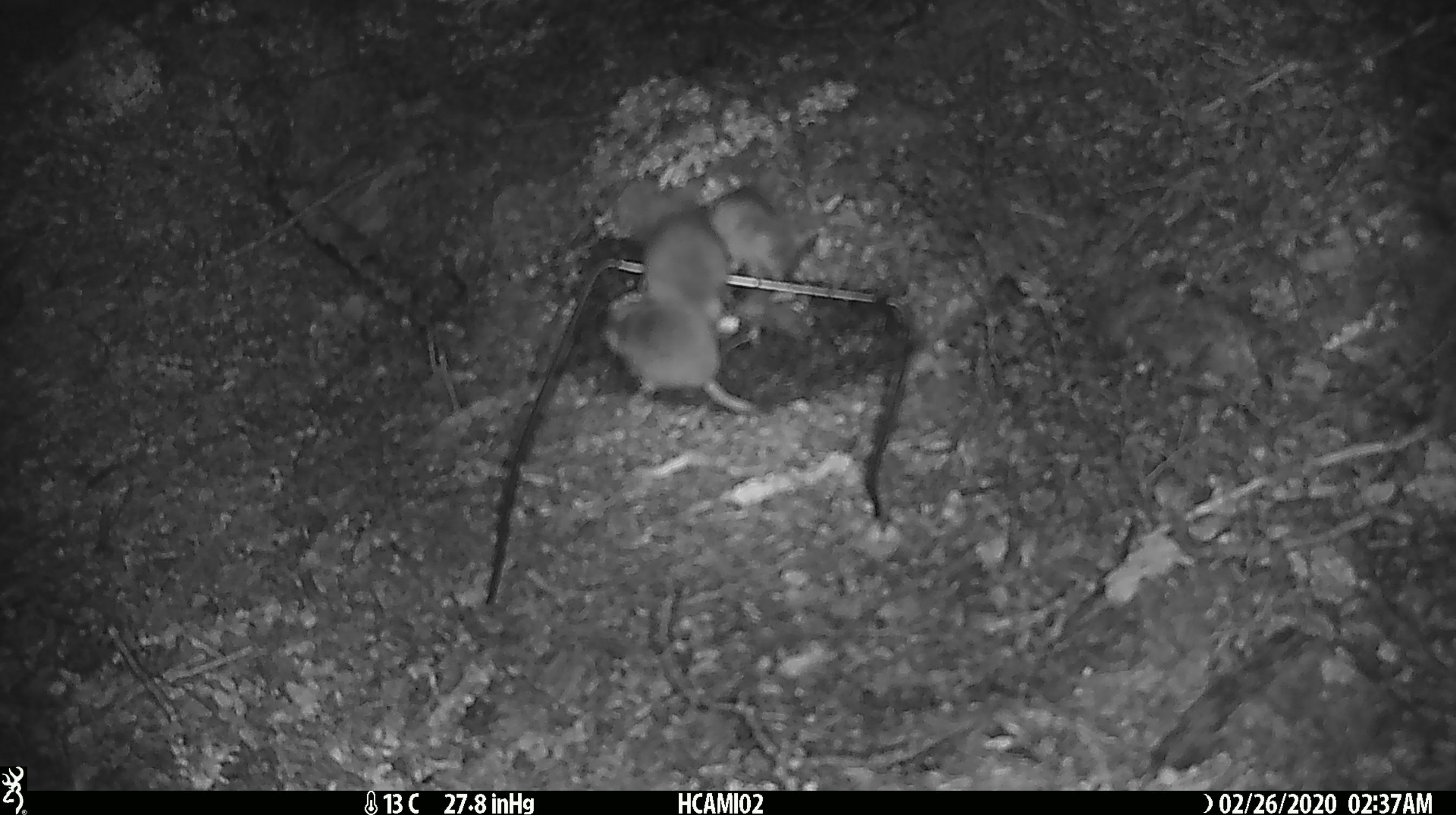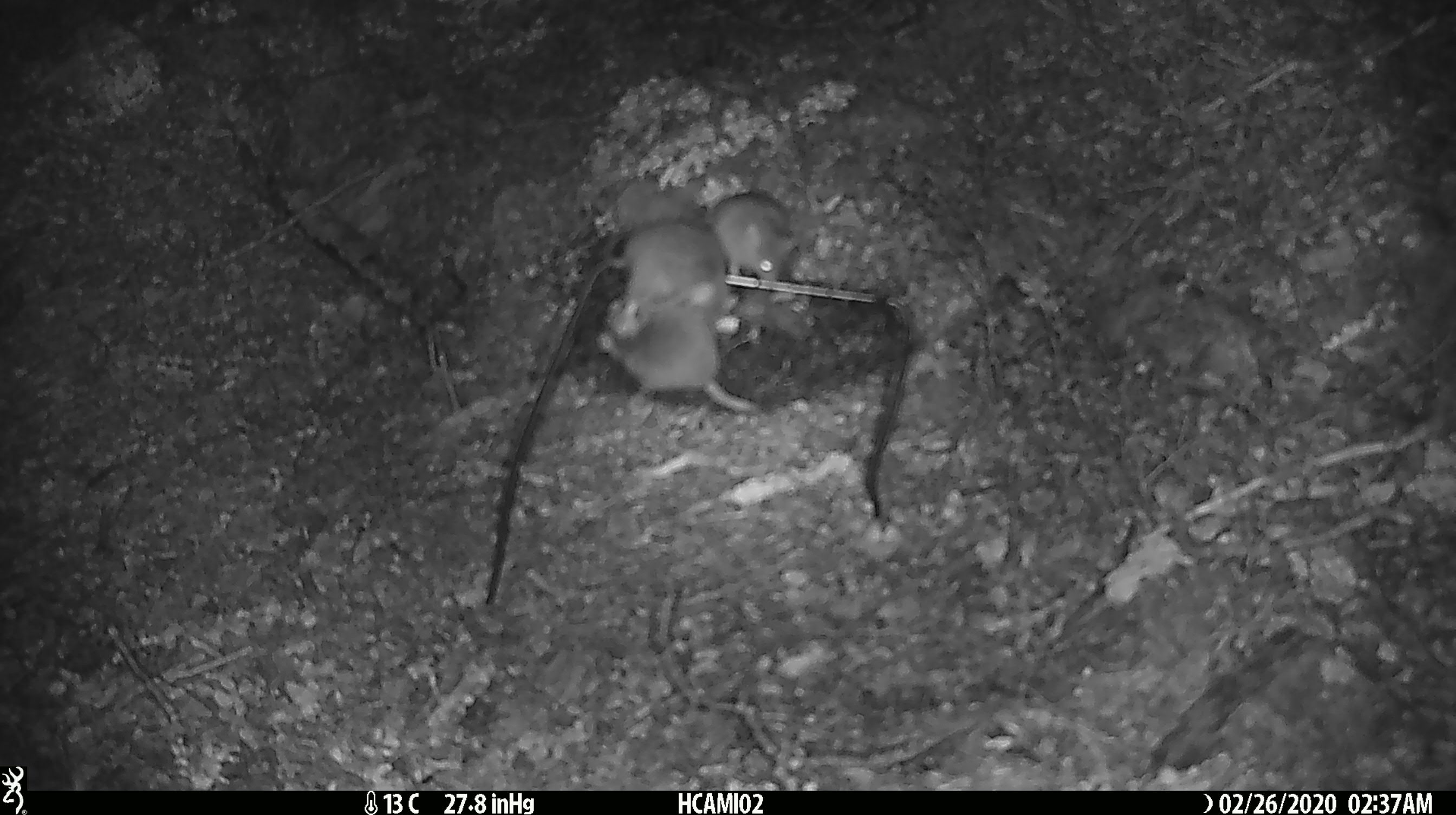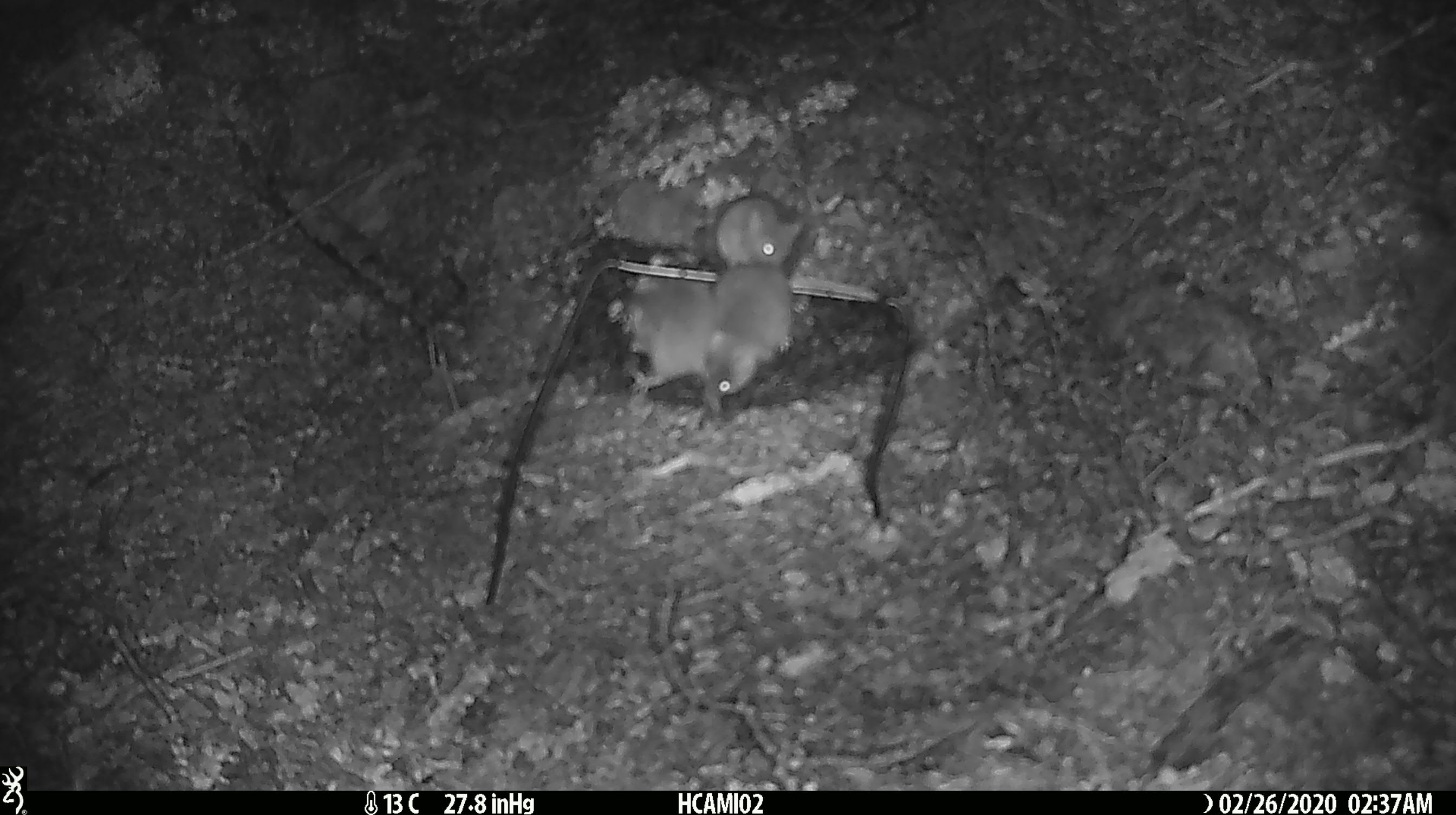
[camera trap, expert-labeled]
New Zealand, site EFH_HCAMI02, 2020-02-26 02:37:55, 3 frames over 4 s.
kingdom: Animalia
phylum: Chordata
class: Mammalia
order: Rodentia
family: Muridae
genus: Mus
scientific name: Mus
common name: mouse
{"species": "mouse (Mus)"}